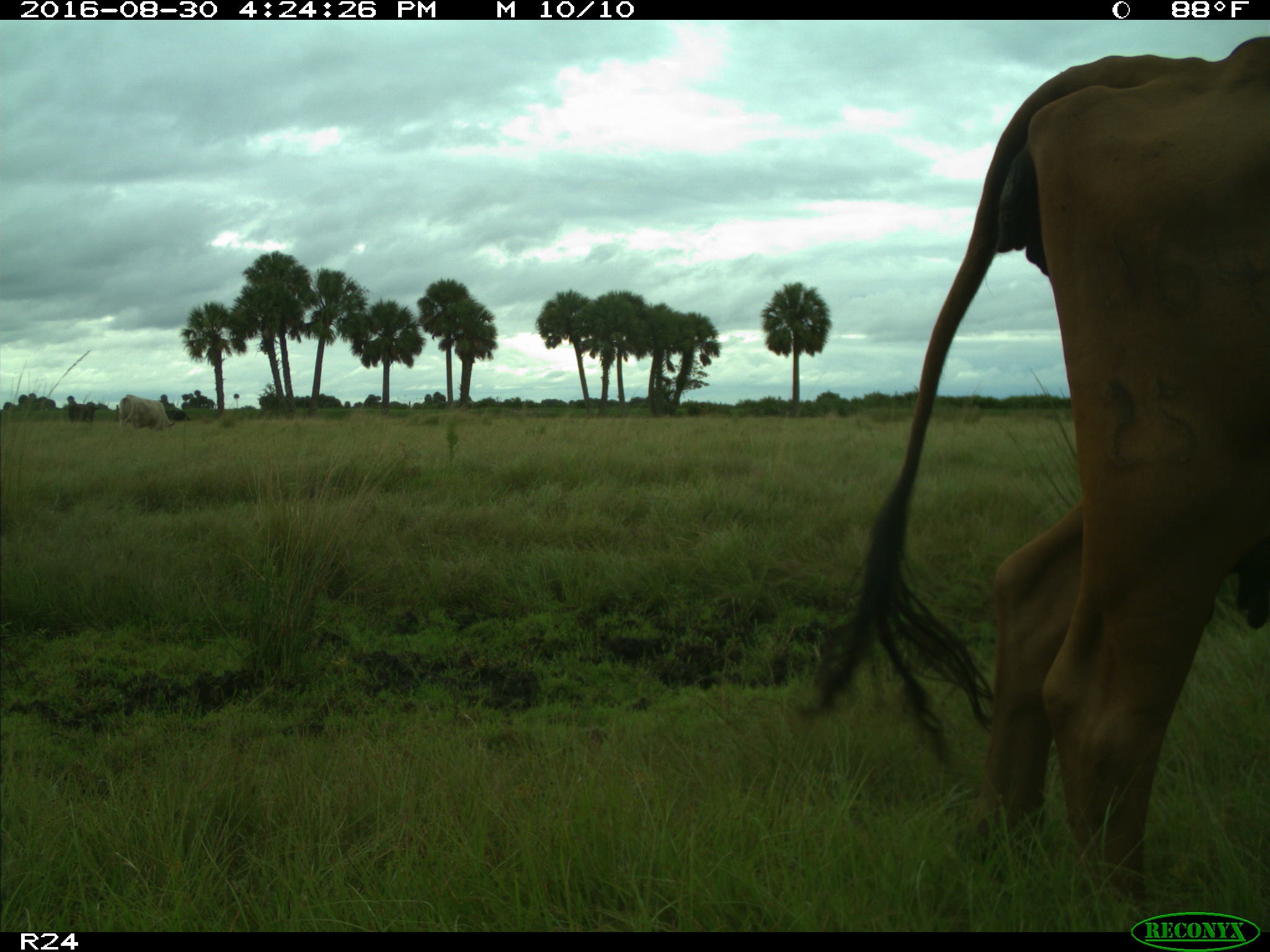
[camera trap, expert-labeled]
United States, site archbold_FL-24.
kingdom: Animalia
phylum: Chordata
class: Mammalia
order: Artiodactyla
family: Bovidae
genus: Bos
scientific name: Bos taurus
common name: domestic cow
Bos taurus (domestic cow).